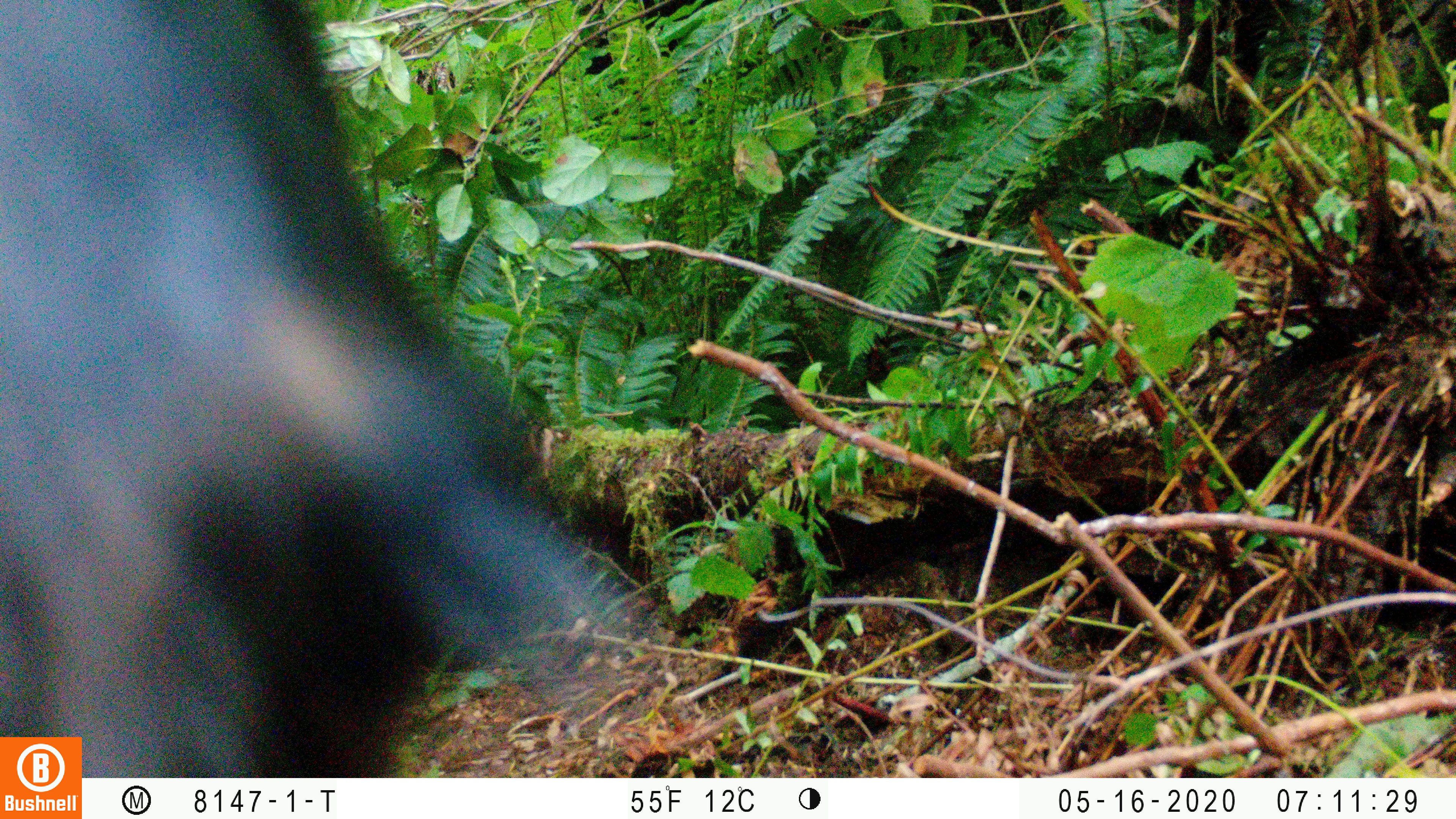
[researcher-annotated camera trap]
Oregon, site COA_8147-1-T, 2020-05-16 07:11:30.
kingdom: Animalia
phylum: Chordata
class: Mammalia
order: Carnivora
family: Ursidae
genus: Ursus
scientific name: Ursus americanus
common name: american black bear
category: black bear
Black bear (american black bear) (Ursus americanus).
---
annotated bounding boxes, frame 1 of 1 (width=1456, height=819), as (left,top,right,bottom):
black bear: (0,0,589,732)